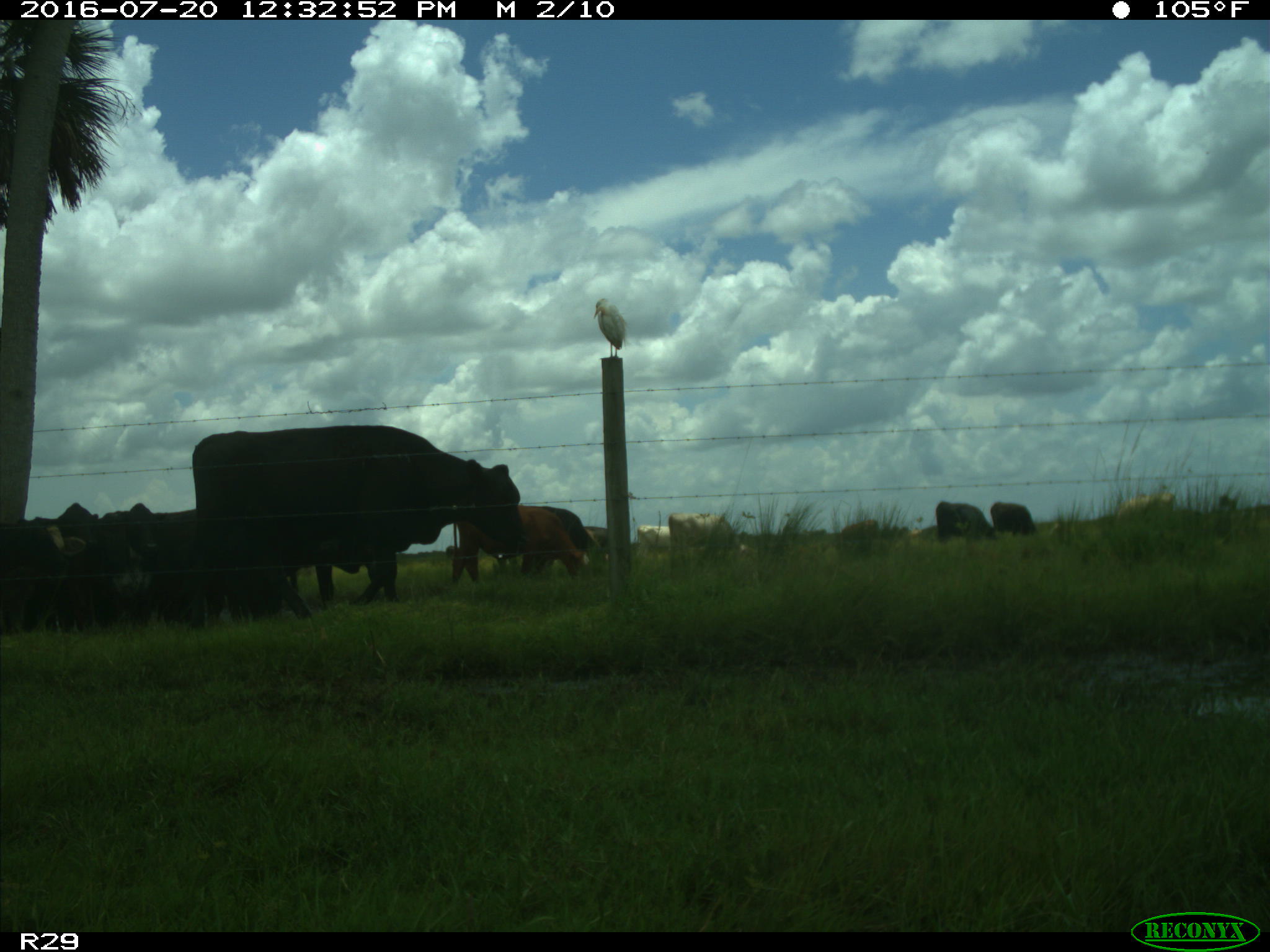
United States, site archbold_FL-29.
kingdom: Animalia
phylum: Chordata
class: Mammalia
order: Artiodactyla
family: Bovidae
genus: Bos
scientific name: Bos taurus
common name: domestic cow